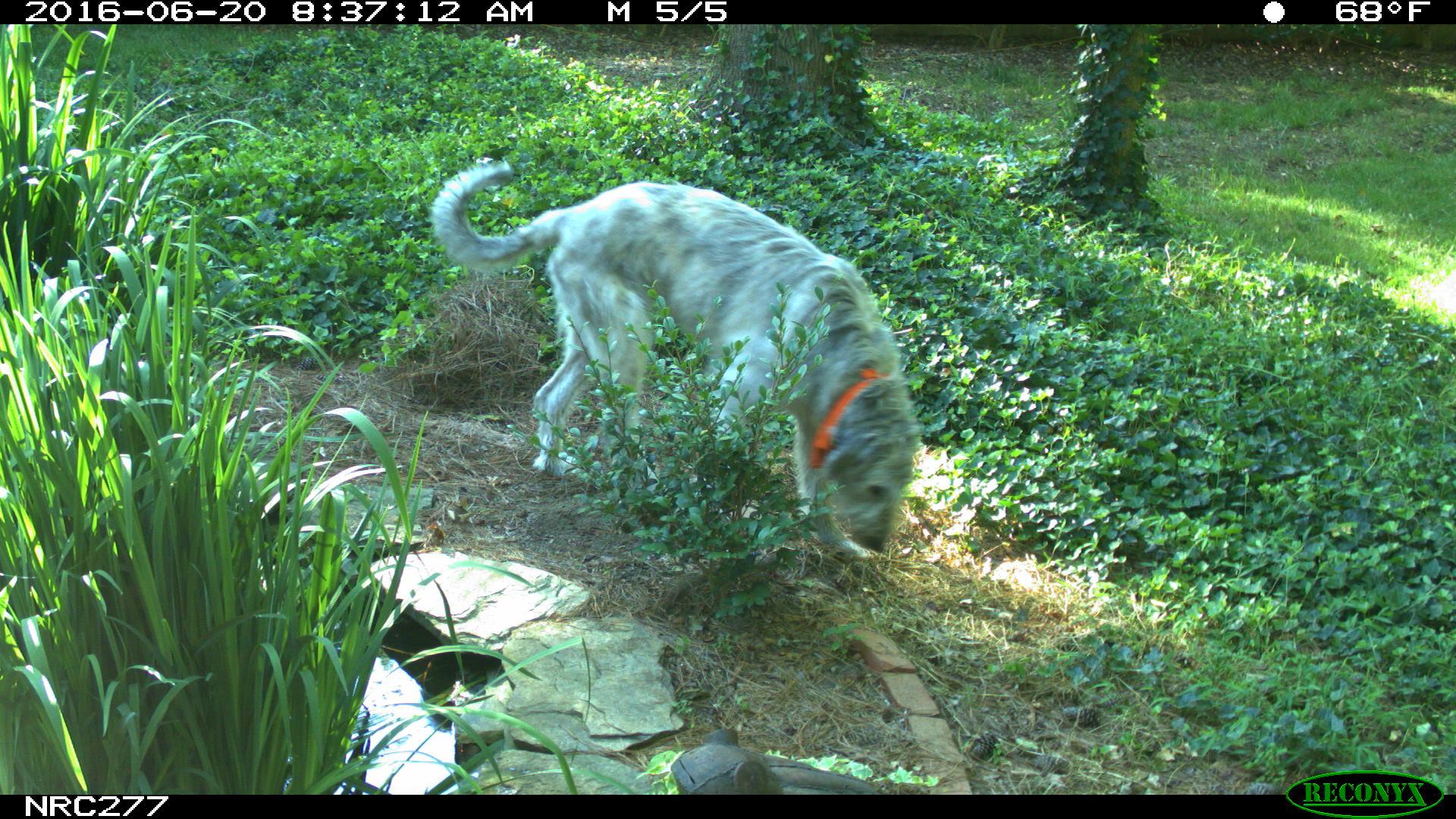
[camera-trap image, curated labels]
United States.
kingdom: Animalia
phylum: Chordata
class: Mammalia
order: Carnivora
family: Canidae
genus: Canis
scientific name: Canis familiaris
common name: domestic dog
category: Dog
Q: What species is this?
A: Dog (domestic dog) (Canis familiaris).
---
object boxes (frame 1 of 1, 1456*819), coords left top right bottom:
Dog: 423 138 924 580